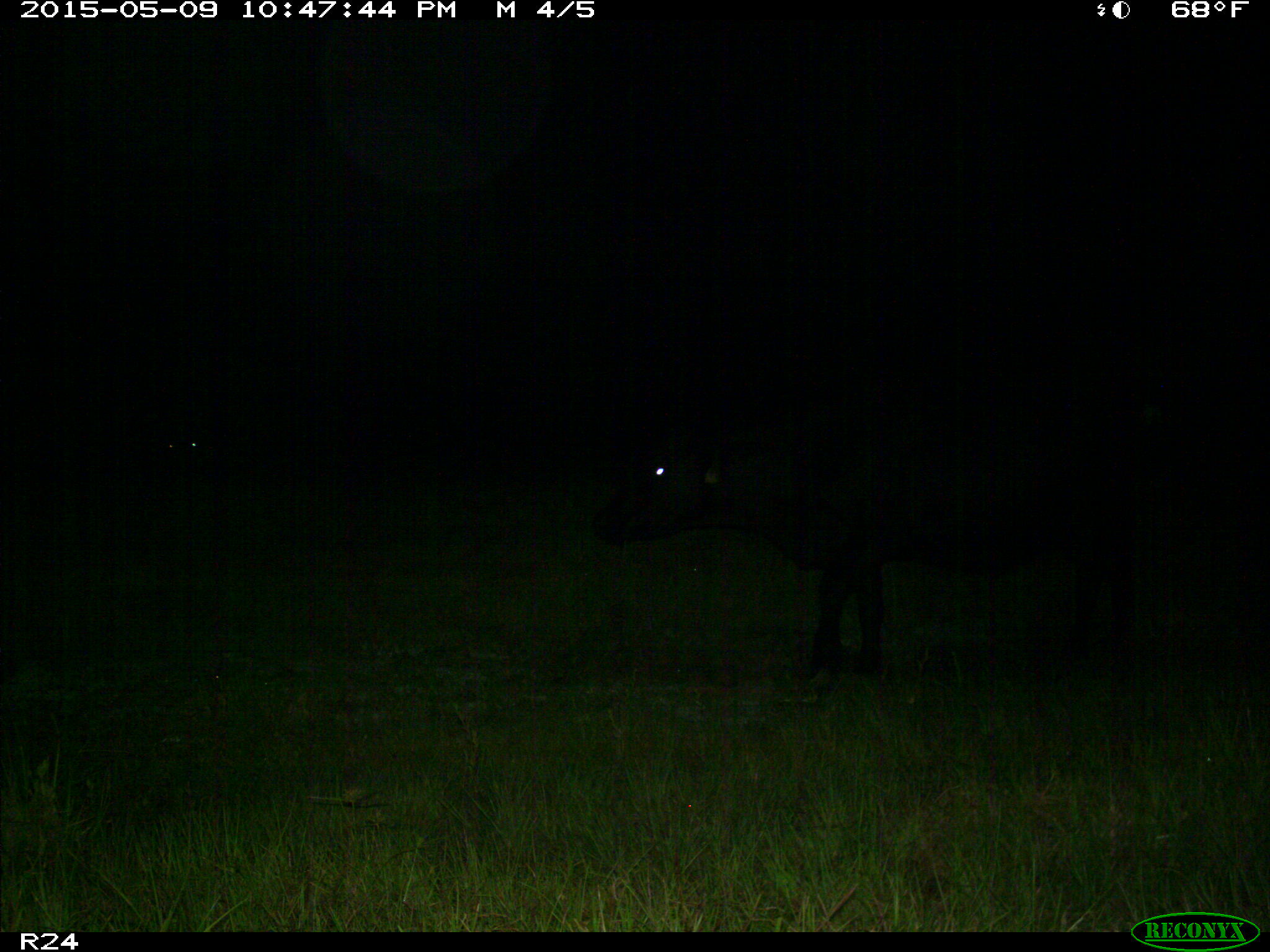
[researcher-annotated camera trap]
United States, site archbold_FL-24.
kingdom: Animalia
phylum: Chordata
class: Mammalia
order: Artiodactyla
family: Bovidae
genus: Bos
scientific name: Bos taurus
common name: domestic cow